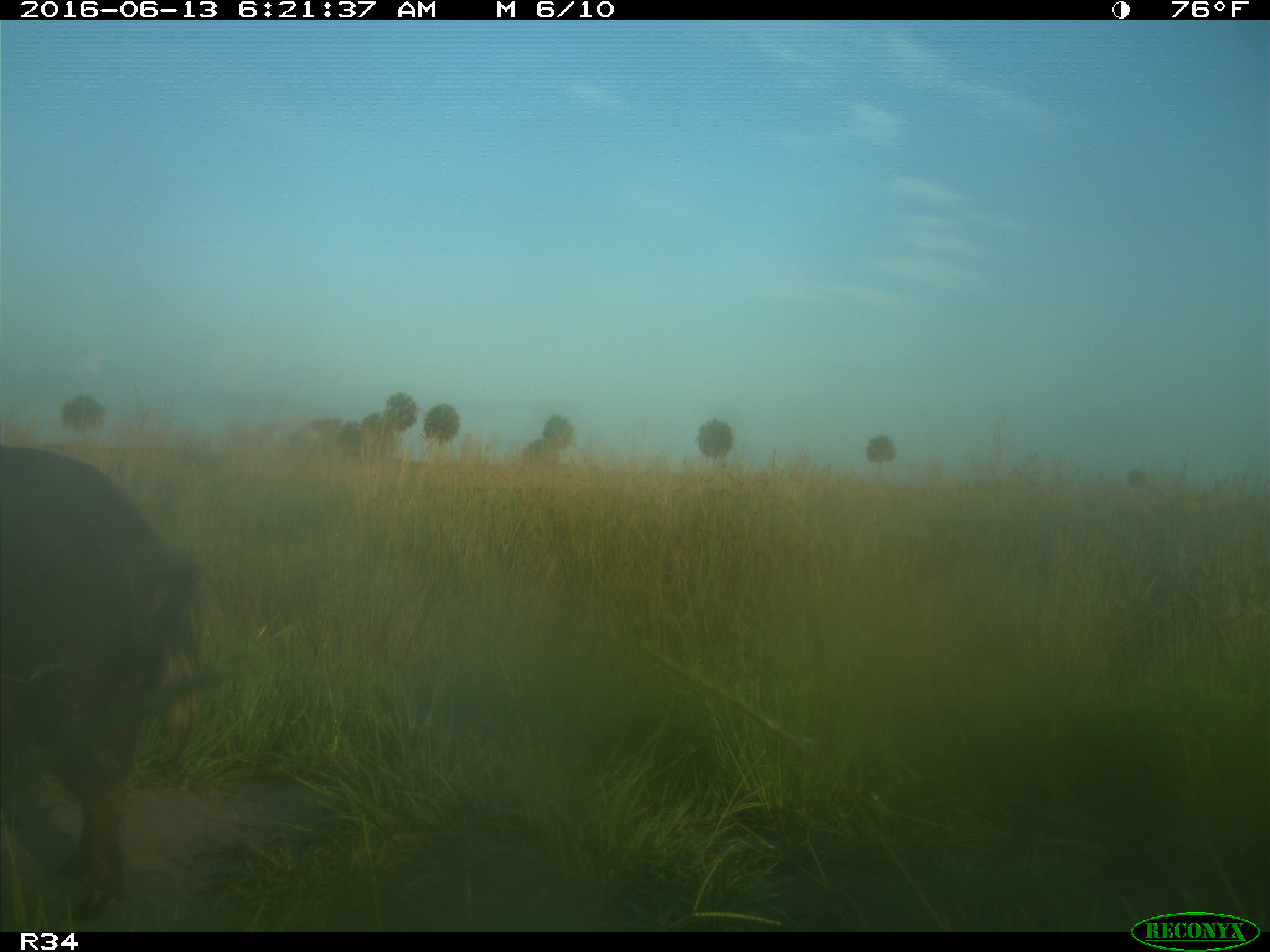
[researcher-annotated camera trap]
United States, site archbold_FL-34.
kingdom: Animalia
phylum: Chordata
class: Mammalia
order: Artiodactyla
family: Suidae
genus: Sus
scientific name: Sus scrofa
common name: wild boar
Sus scrofa (wild boar).